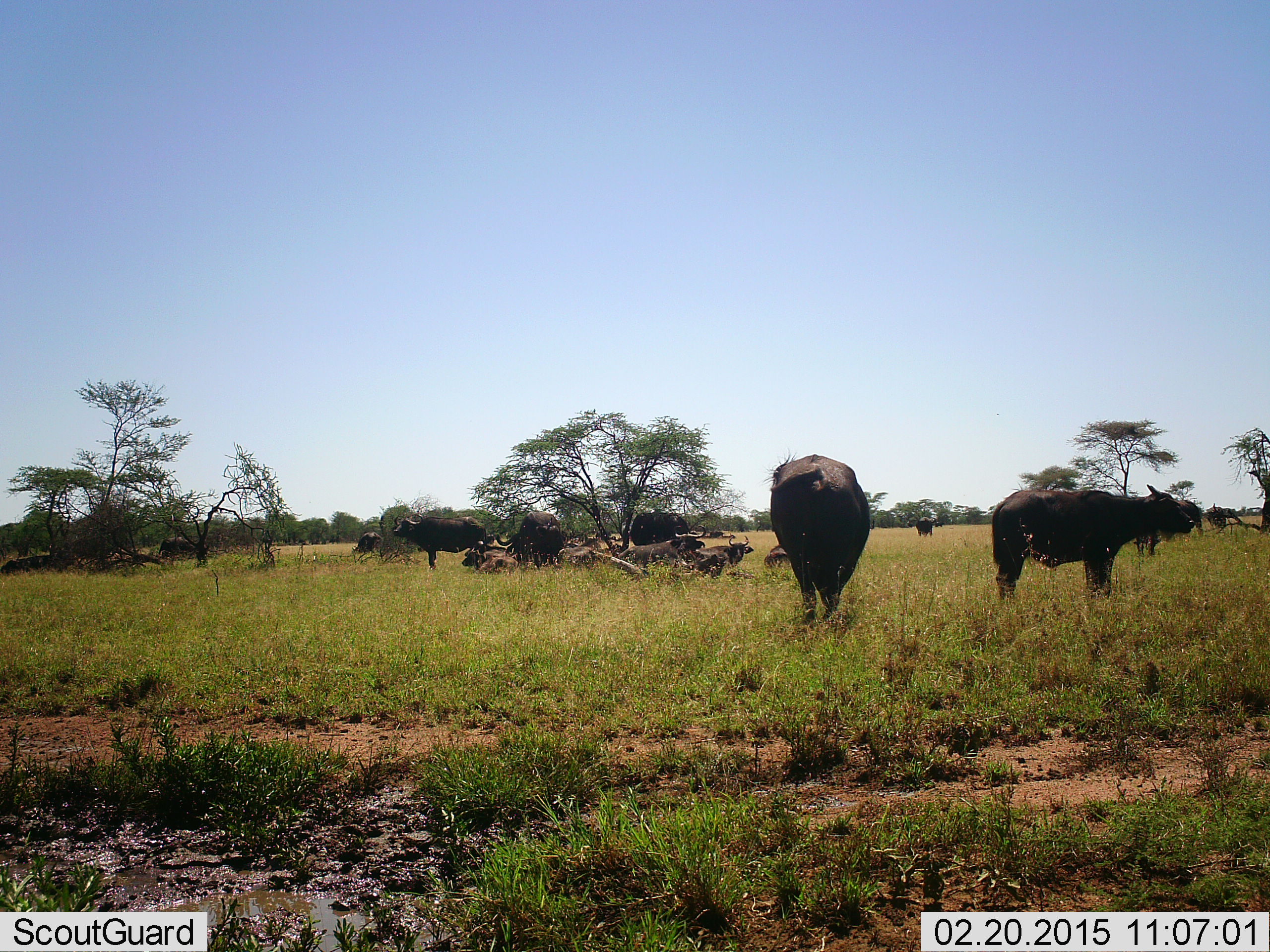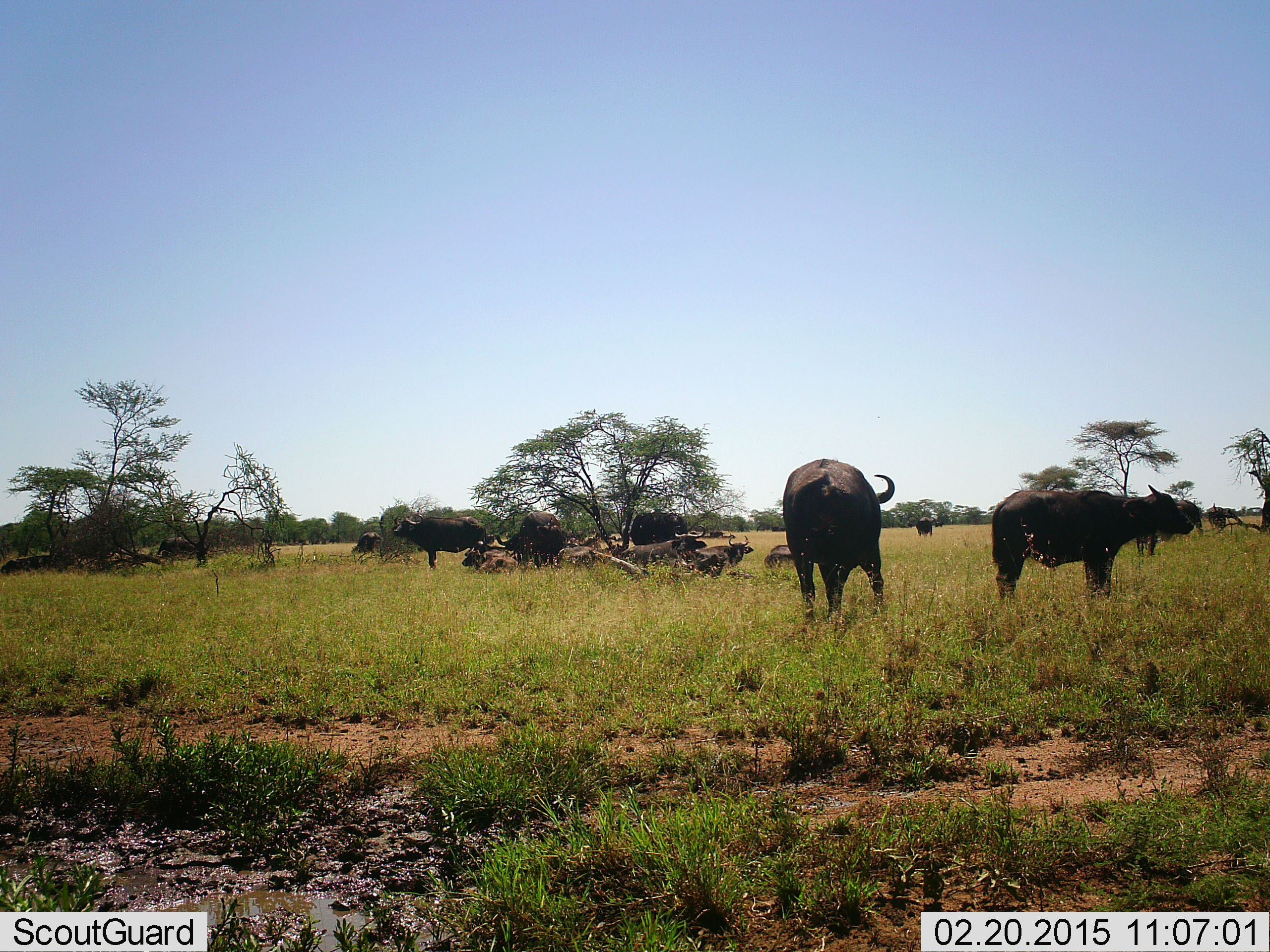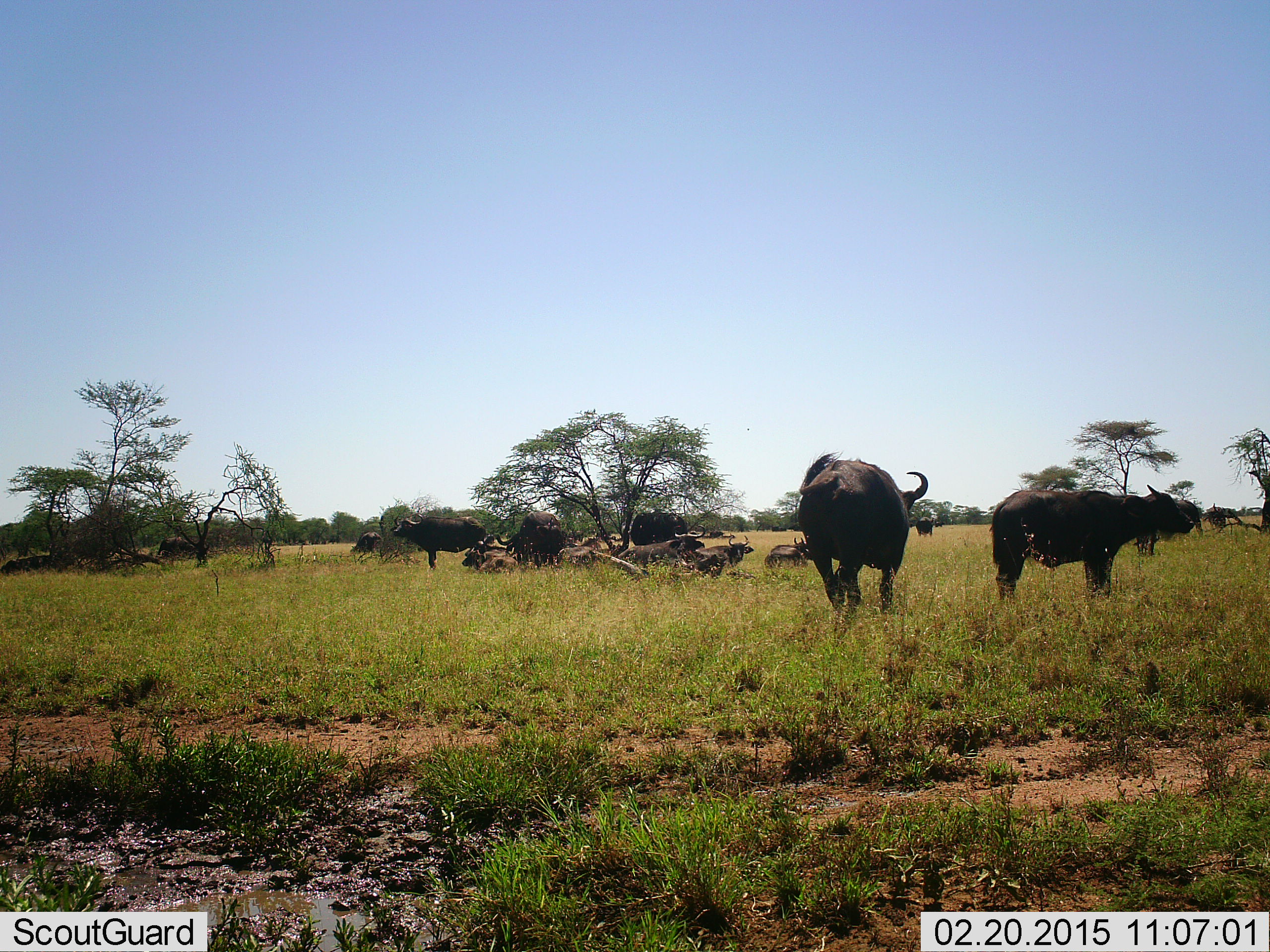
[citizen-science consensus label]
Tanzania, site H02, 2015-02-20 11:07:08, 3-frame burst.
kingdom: Animalia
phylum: Chordata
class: Mammalia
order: Artiodactyla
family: Bovidae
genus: Syncerus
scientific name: Syncerus caffer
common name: cape buffalo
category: buffalo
Buffalo (cape buffalo) (Syncerus caffer), count 11-50. Behavior (volunteer vote fractions): standing 80%, resting 60%, moving 30%, interacting 0%. Young present (vote fraction): 0%. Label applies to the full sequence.